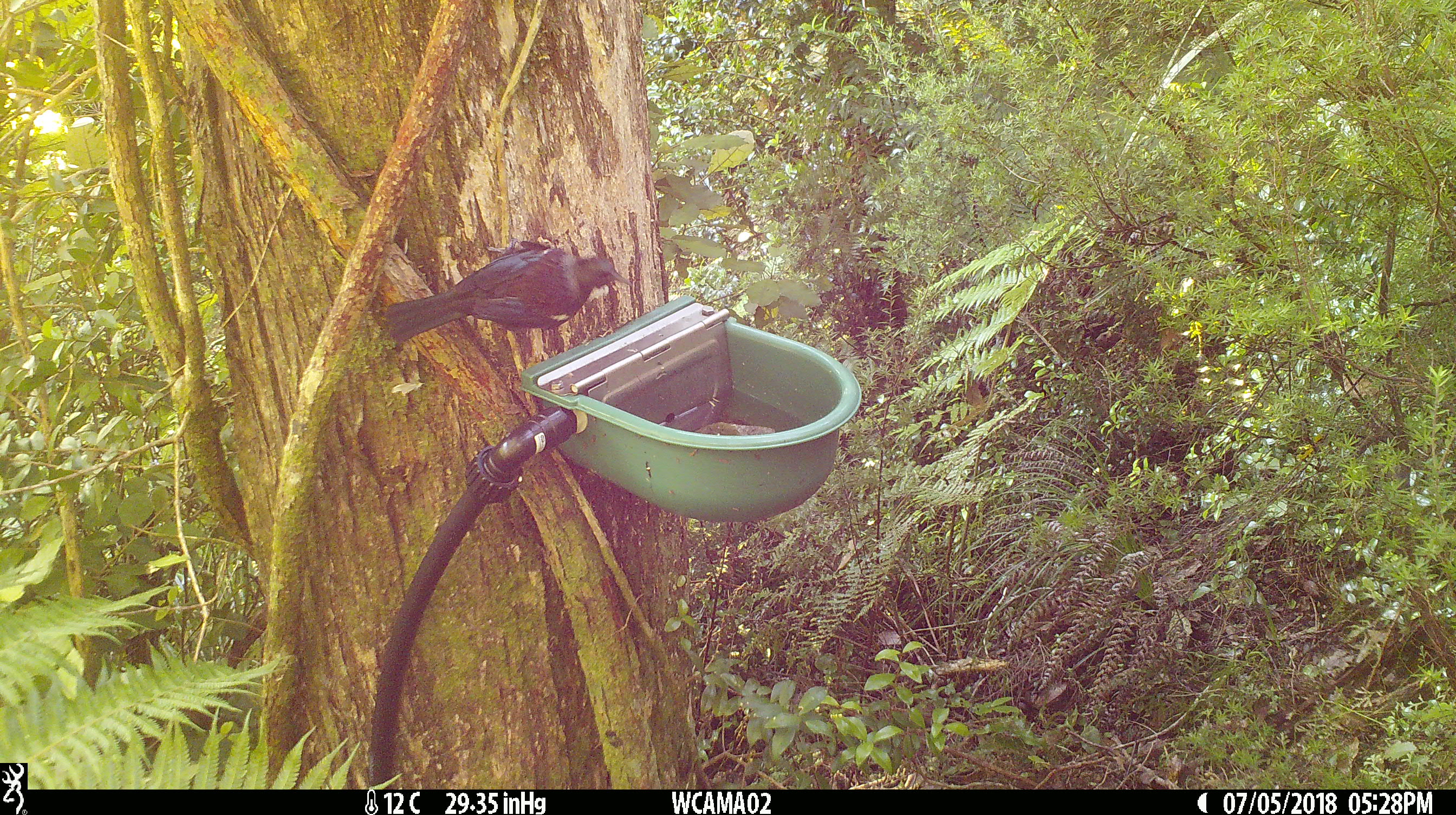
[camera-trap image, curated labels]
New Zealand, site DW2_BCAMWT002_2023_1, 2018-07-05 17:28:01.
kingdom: Animalia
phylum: Chordata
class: Aves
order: Passeriformes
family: Meliphagidae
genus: Prosthemadera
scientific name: Prosthemadera novaeseelandiae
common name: tui